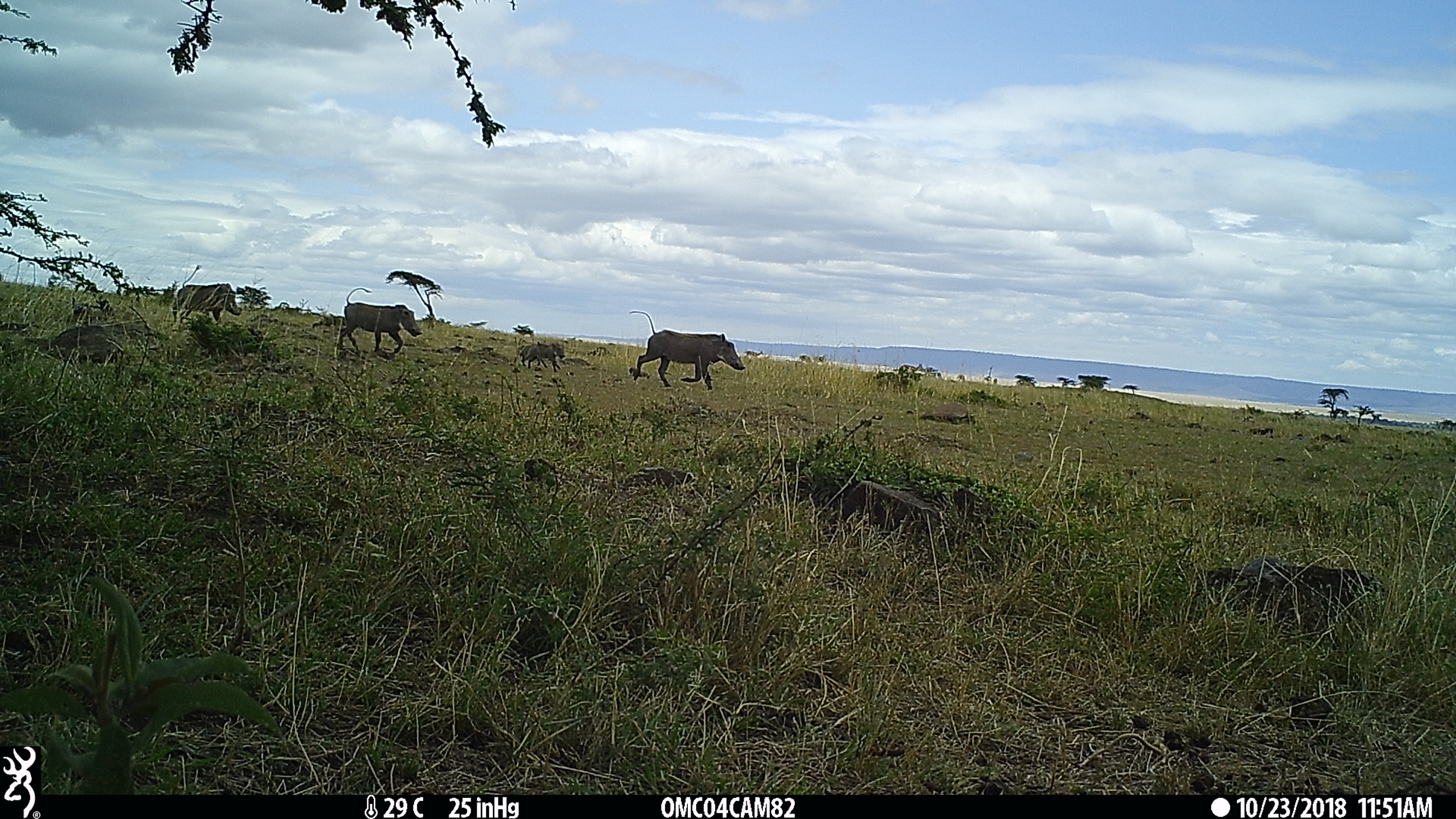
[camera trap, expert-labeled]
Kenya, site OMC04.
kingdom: Animalia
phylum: Chordata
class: Mammalia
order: Artiodactyla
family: Suidae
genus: Phacochoerus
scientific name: Phacochoerus africanus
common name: common warthog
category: warthog